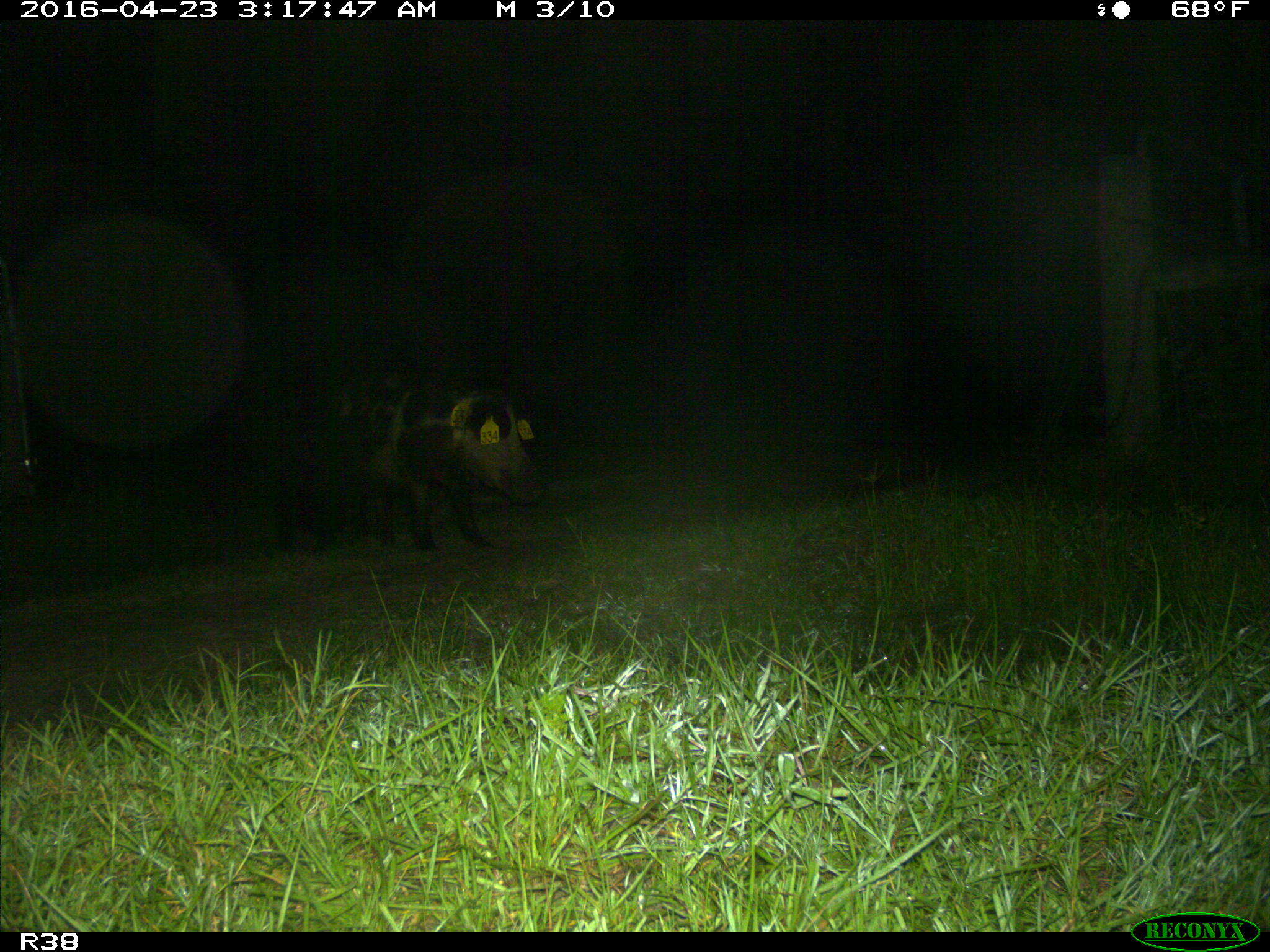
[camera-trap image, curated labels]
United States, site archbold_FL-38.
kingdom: Animalia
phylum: Chordata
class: Mammalia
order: Artiodactyla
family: Suidae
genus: Sus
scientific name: Sus scrofa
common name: wild boar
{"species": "Sus scrofa (wild boar)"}